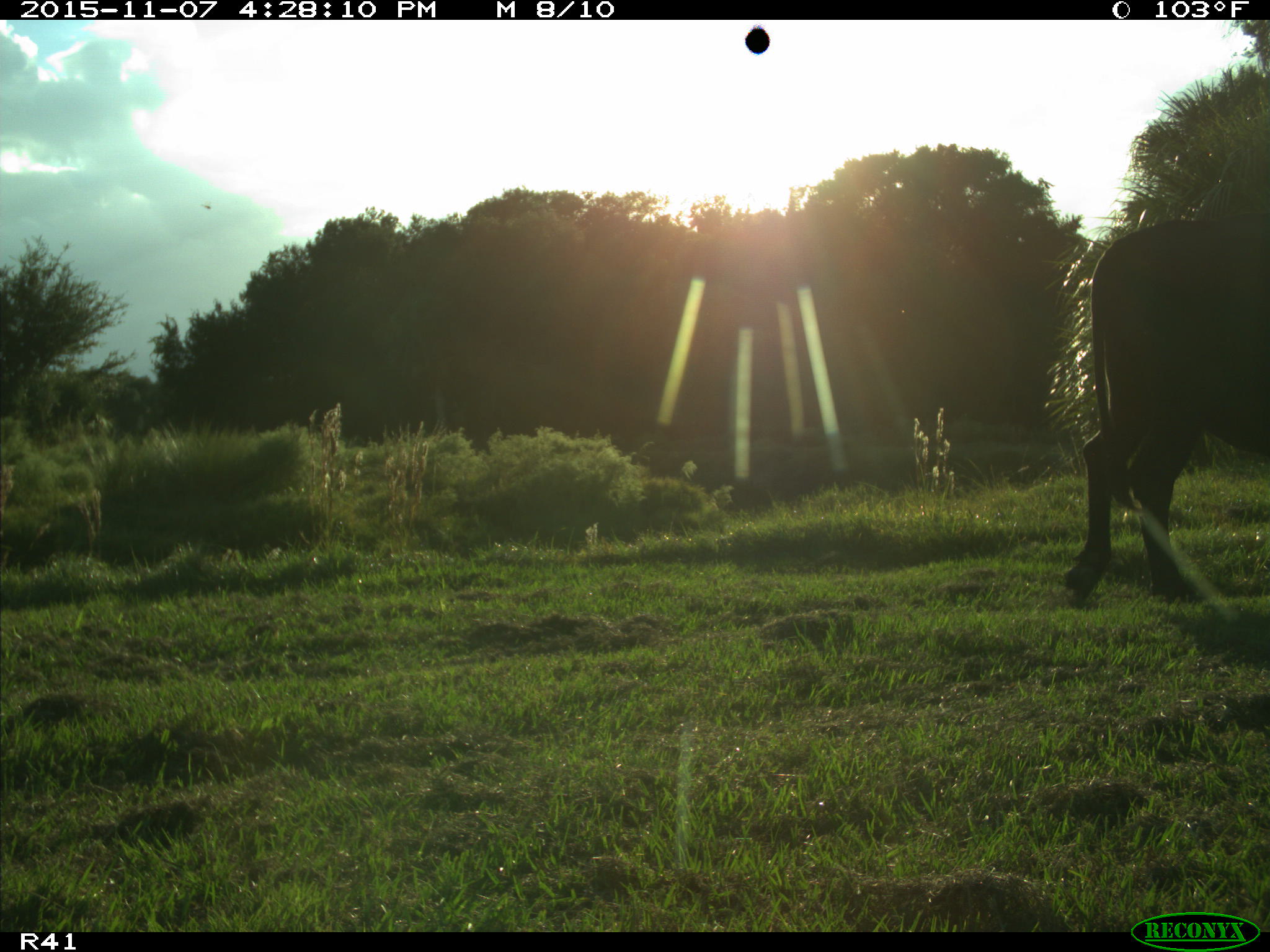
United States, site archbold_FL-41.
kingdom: Animalia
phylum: Chordata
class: Mammalia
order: Artiodactyla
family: Bovidae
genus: Bos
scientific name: Bos taurus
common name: domestic cow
Bos taurus (domestic cow).